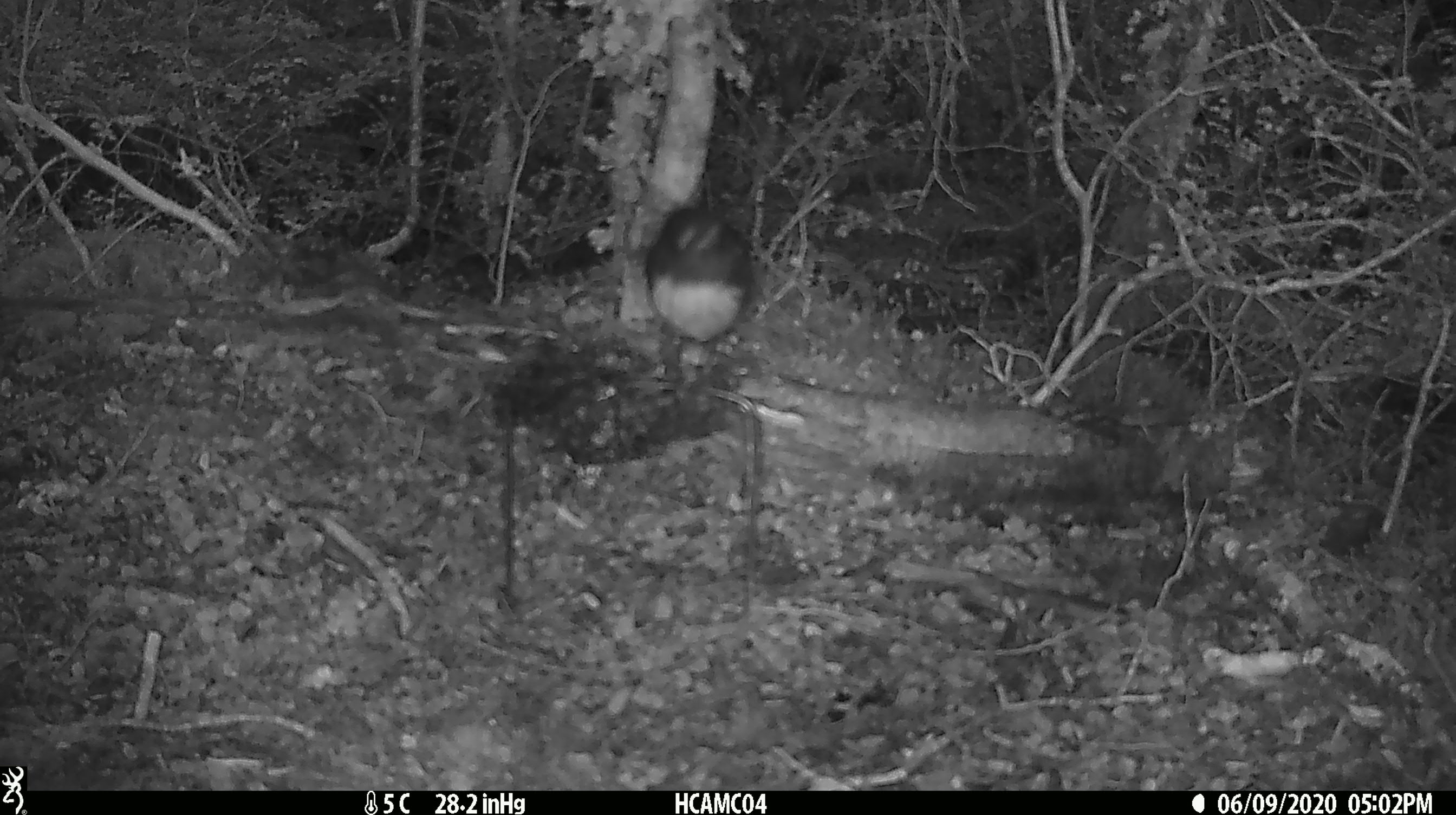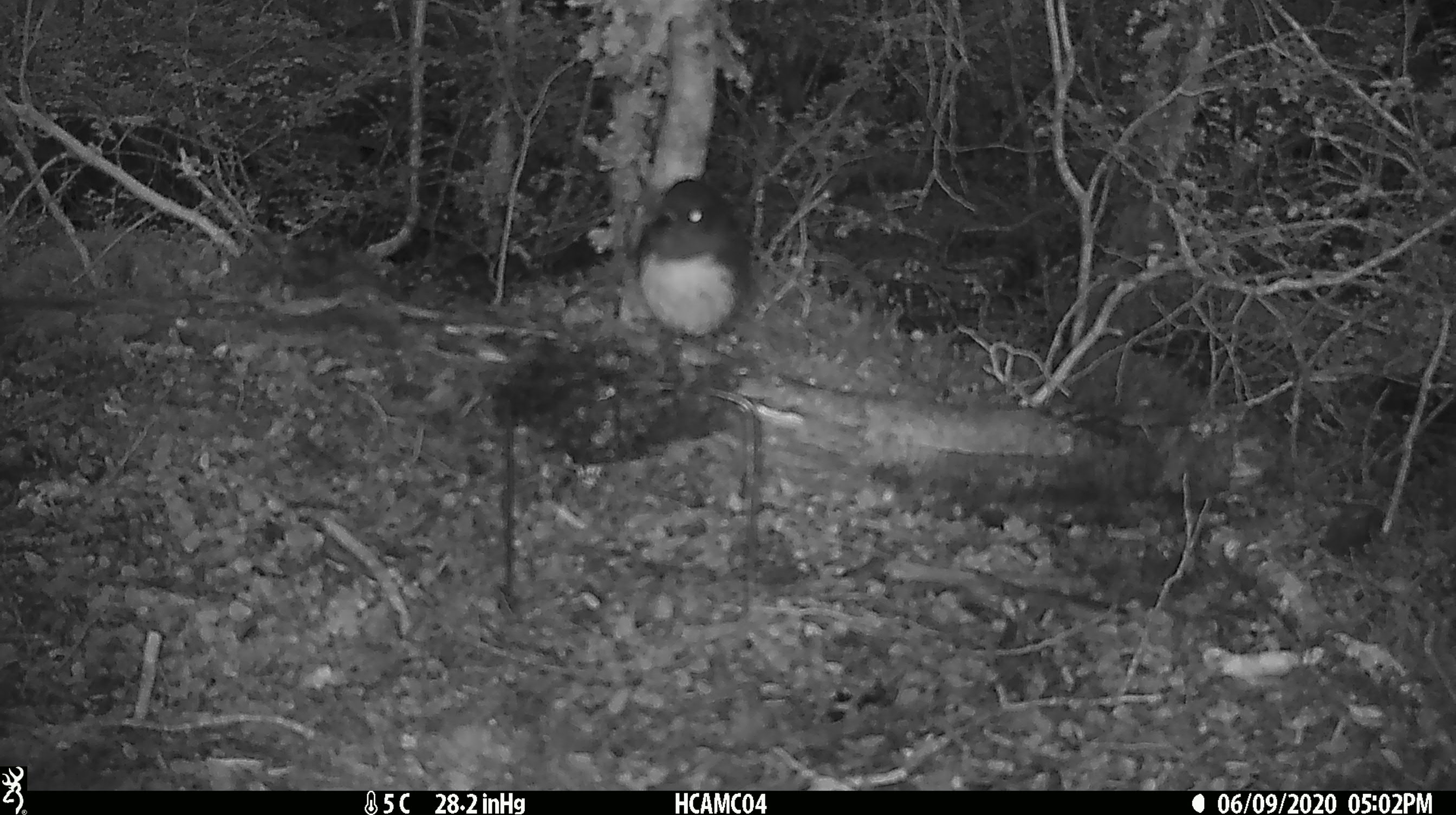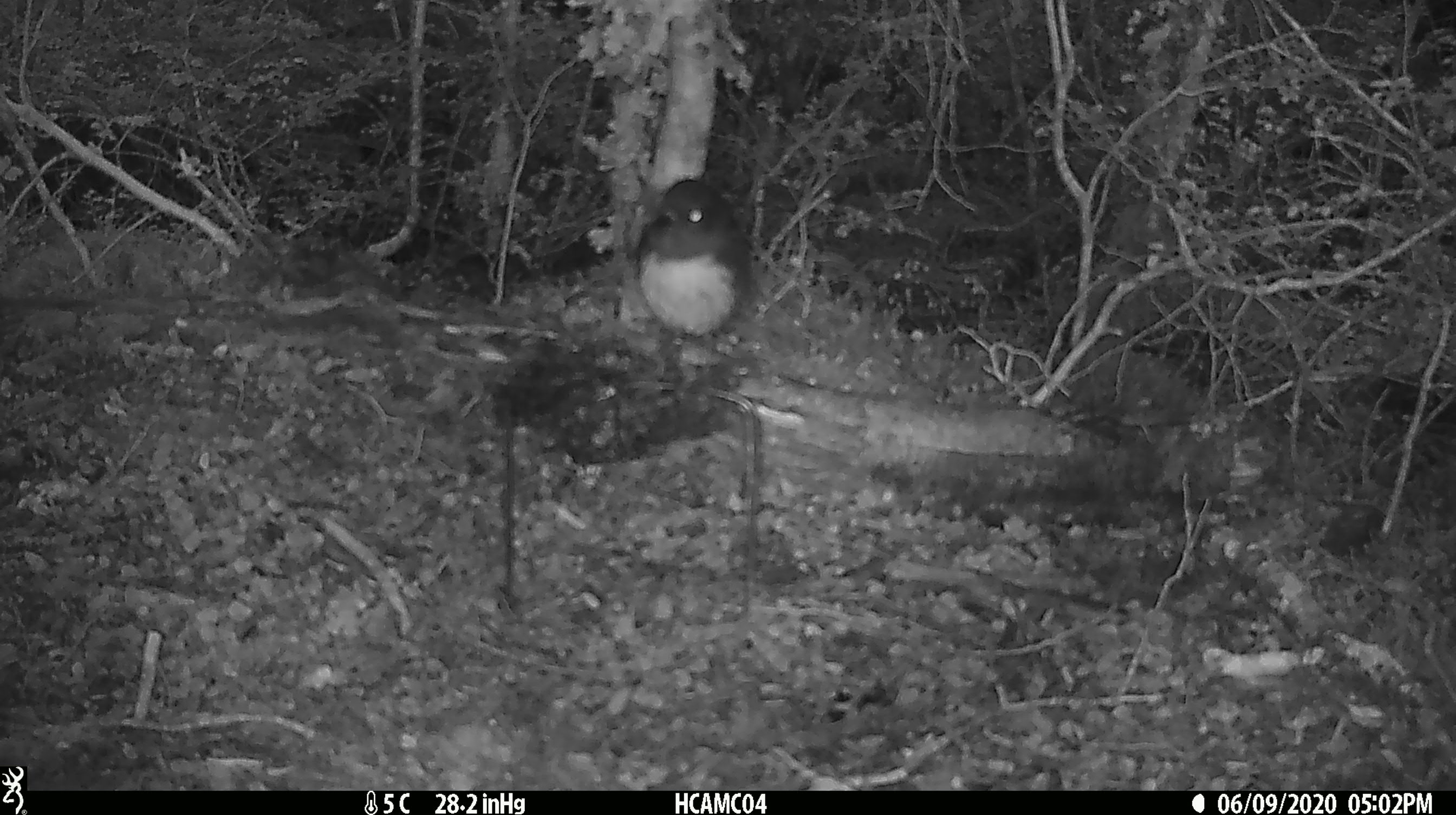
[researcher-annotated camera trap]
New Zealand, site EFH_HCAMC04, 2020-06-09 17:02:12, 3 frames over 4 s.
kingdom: Animalia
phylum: Chordata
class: Aves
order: Passeriformes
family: Petroicidae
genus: Petroica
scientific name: Petroica australis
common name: new zealand robin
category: robin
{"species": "robin (new zealand robin) (Petroica australis)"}